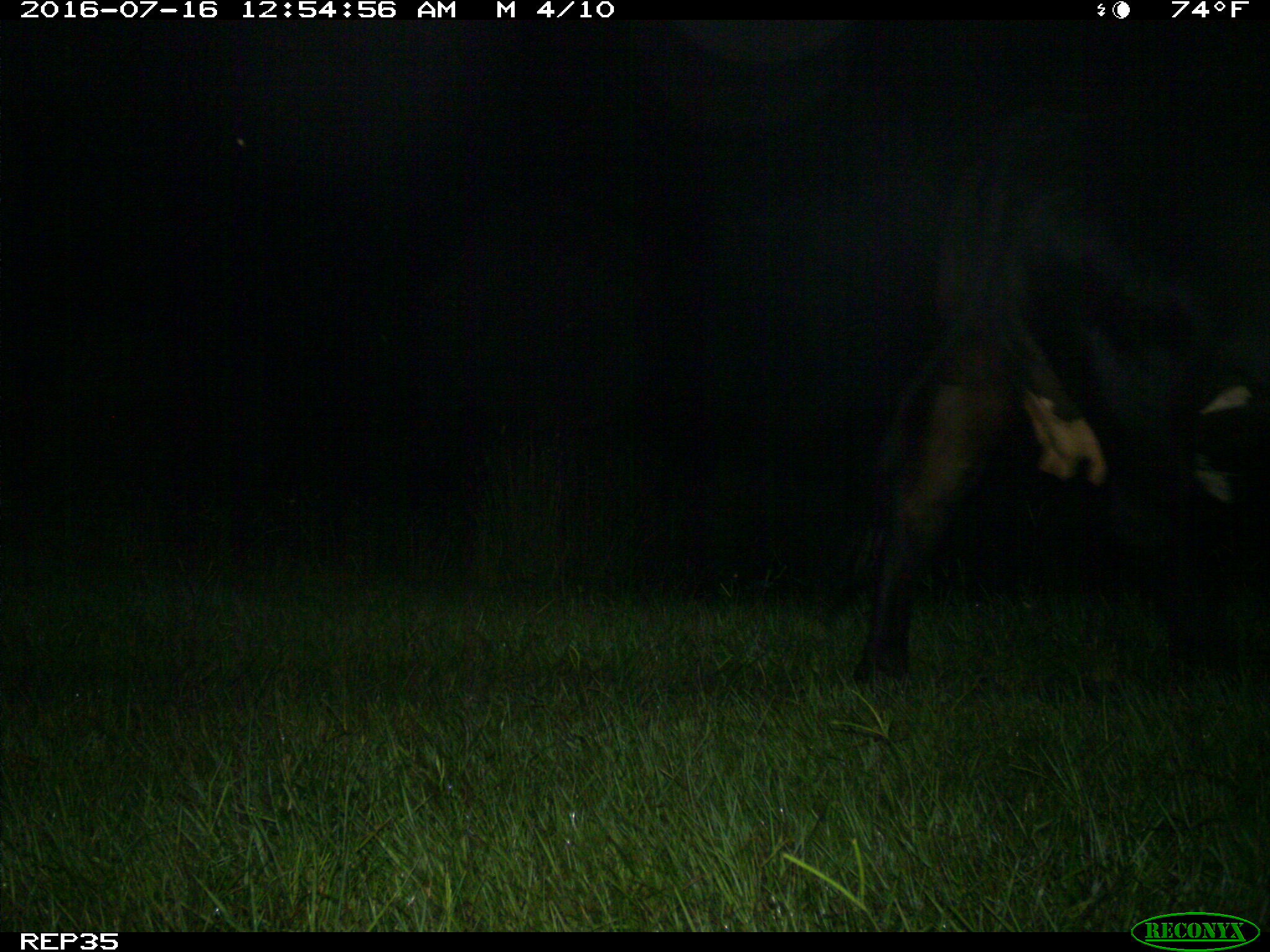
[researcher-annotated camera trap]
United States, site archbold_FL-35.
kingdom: Animalia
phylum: Chordata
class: Mammalia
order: Artiodactyla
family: Bovidae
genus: Bos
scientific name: Bos taurus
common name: domestic cow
Bos taurus (domestic cow).